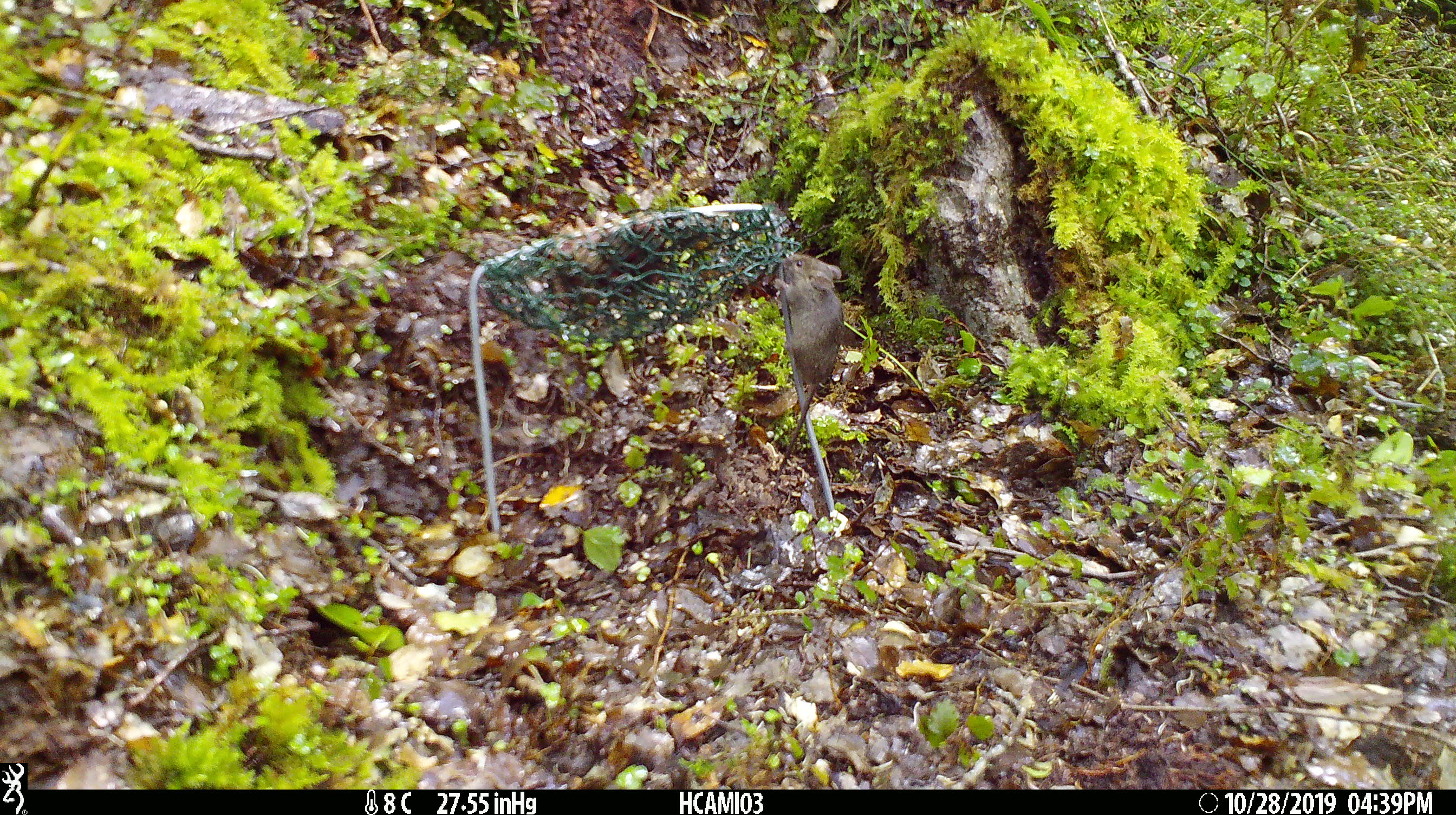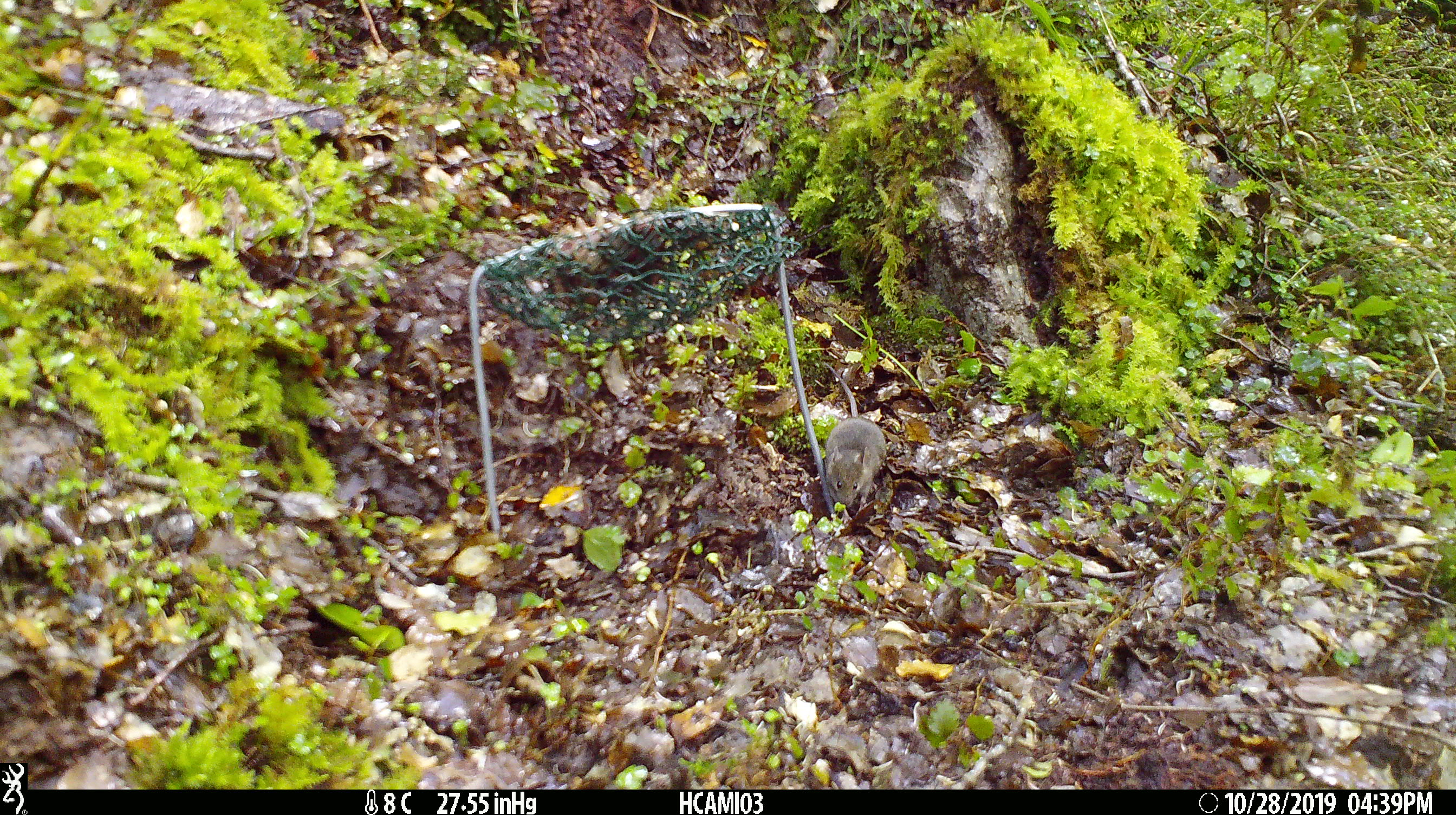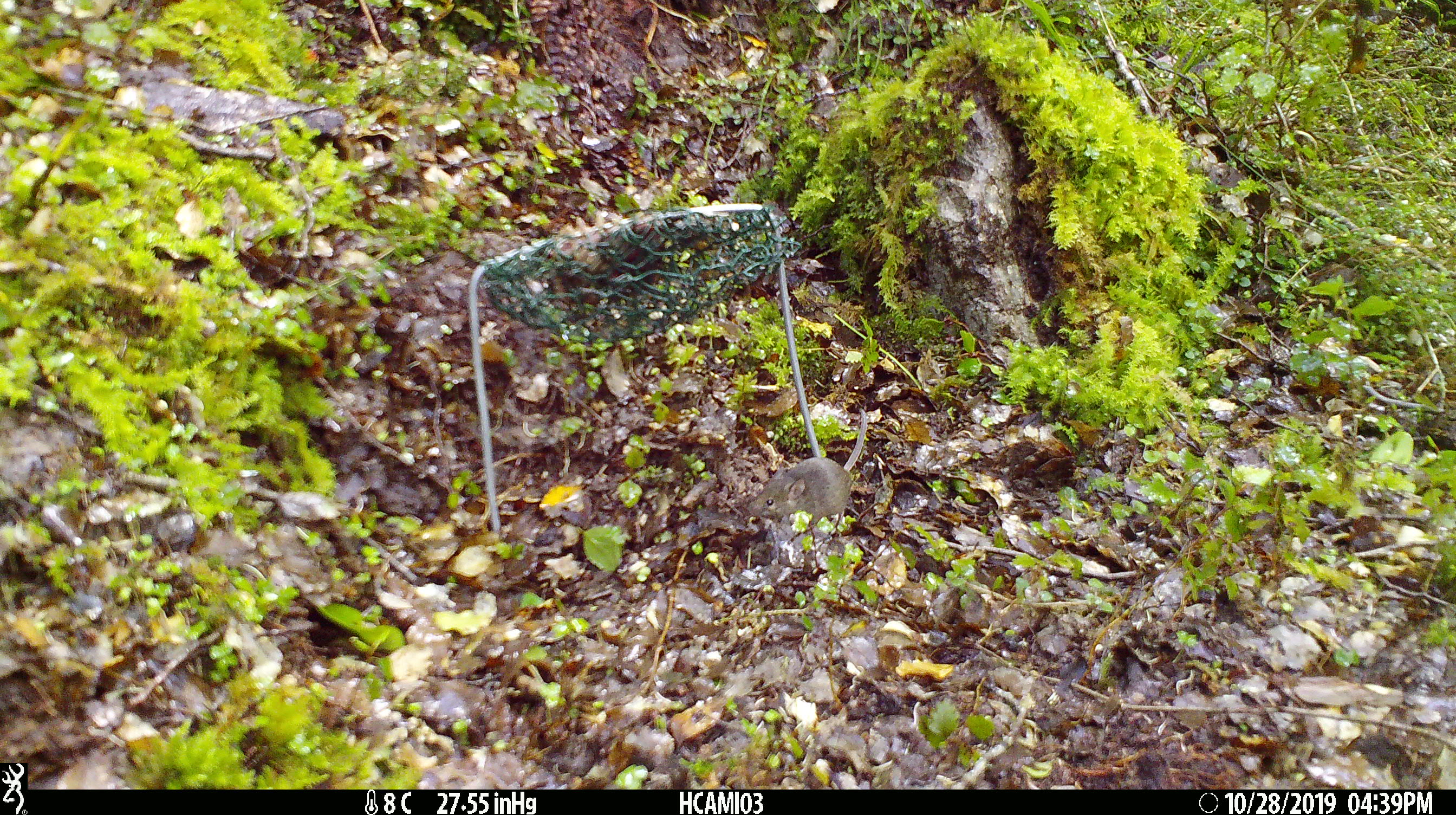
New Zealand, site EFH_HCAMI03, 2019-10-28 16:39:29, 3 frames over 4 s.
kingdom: Animalia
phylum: Chordata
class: Mammalia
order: Rodentia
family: Muridae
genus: Mus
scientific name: Mus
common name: mouse